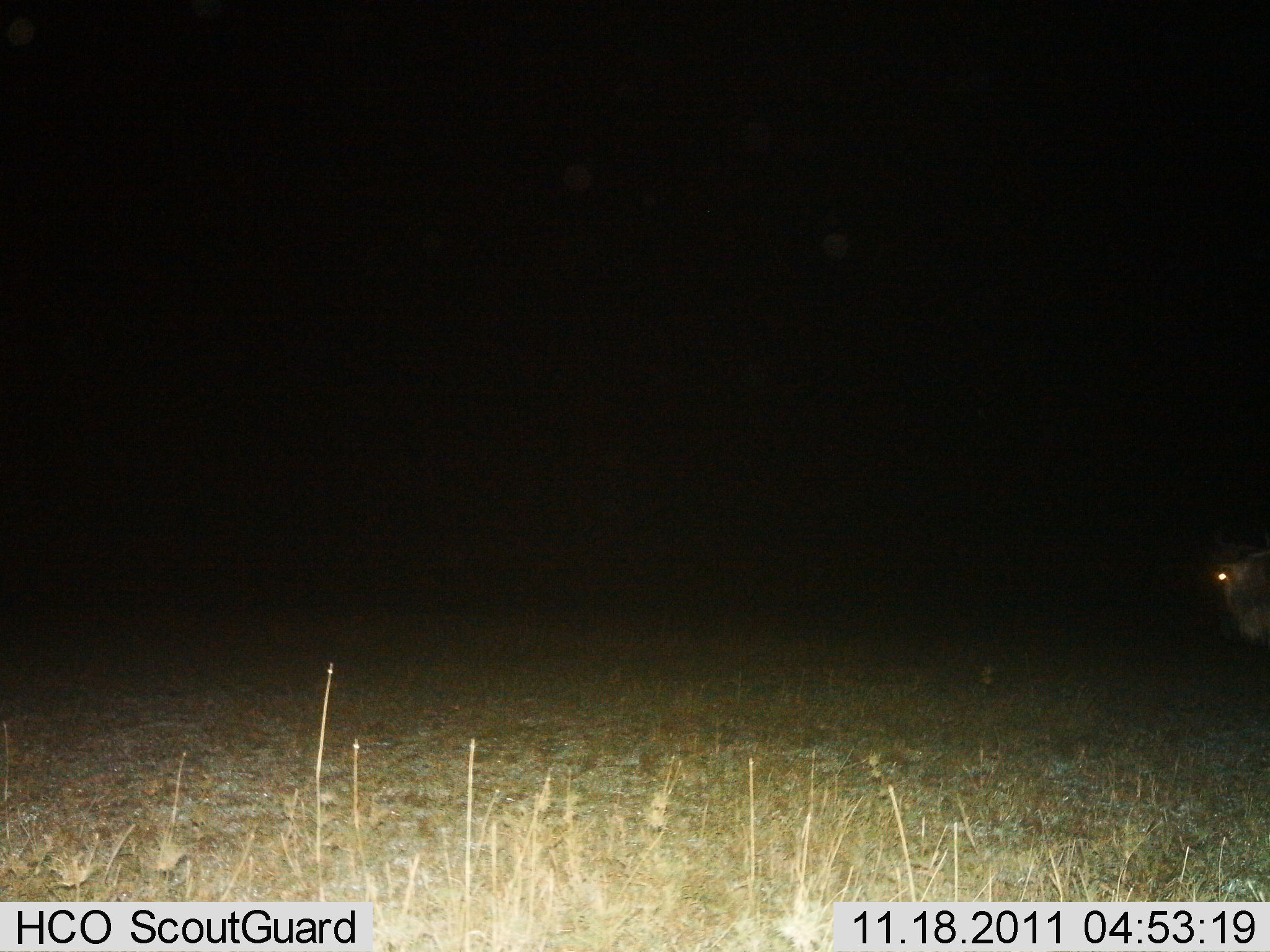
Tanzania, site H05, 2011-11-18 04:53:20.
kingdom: Animalia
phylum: Chordata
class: Mammalia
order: Artiodactyla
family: Bovidae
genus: Connochaetes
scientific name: Connochaetes taurinus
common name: blue wildebeest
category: wildebeest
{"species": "wildebeest (blue wildebeest) (Connochaetes taurinus)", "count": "1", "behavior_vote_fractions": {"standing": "75%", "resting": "0%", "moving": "25%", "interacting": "0%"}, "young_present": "0%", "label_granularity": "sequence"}